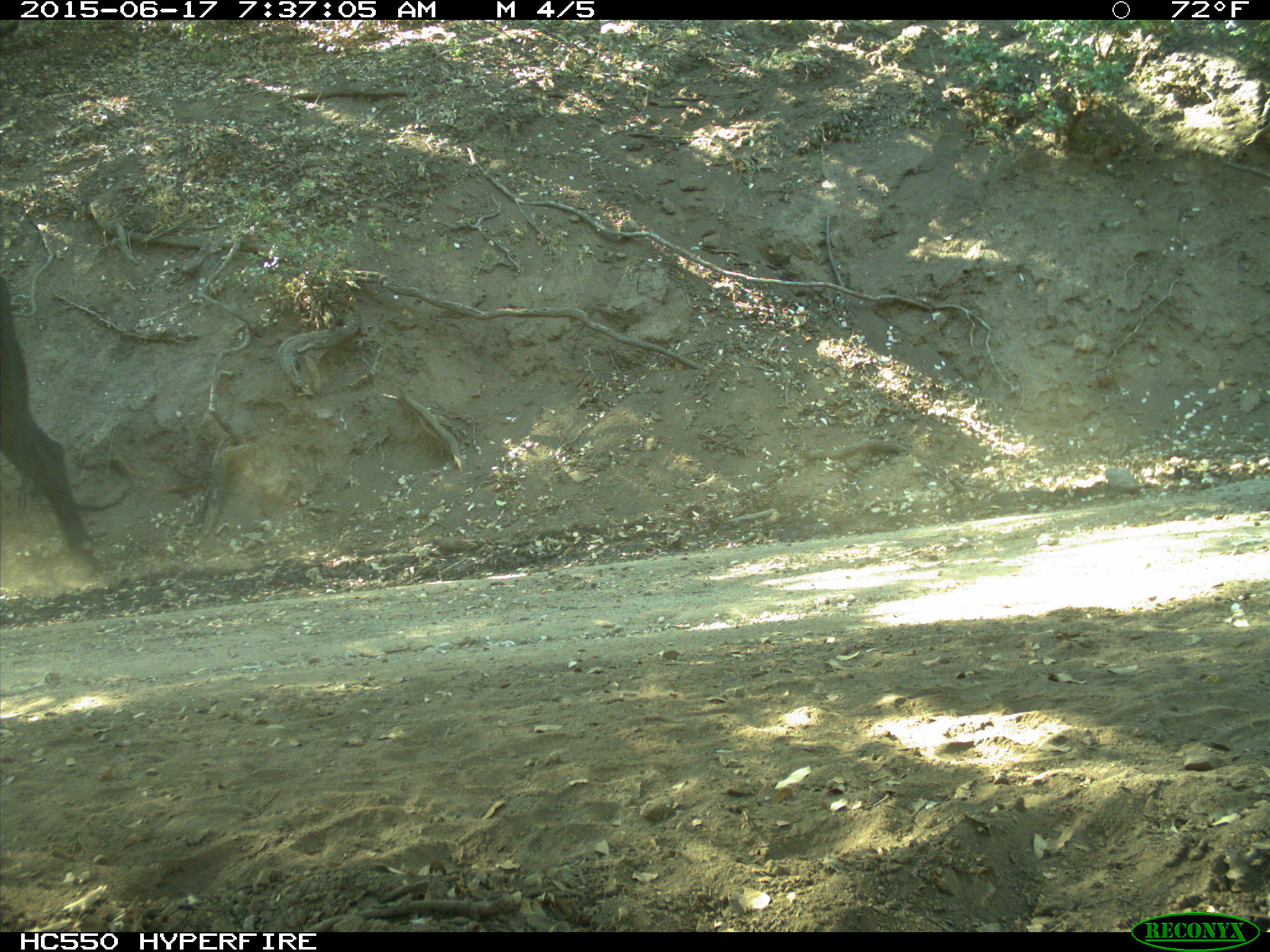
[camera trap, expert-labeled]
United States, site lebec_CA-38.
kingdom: Animalia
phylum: Chordata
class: Mammalia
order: Artiodactyla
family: Bovidae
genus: Bos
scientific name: Bos taurus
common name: domestic cow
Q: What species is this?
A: Bos taurus (domestic cow).